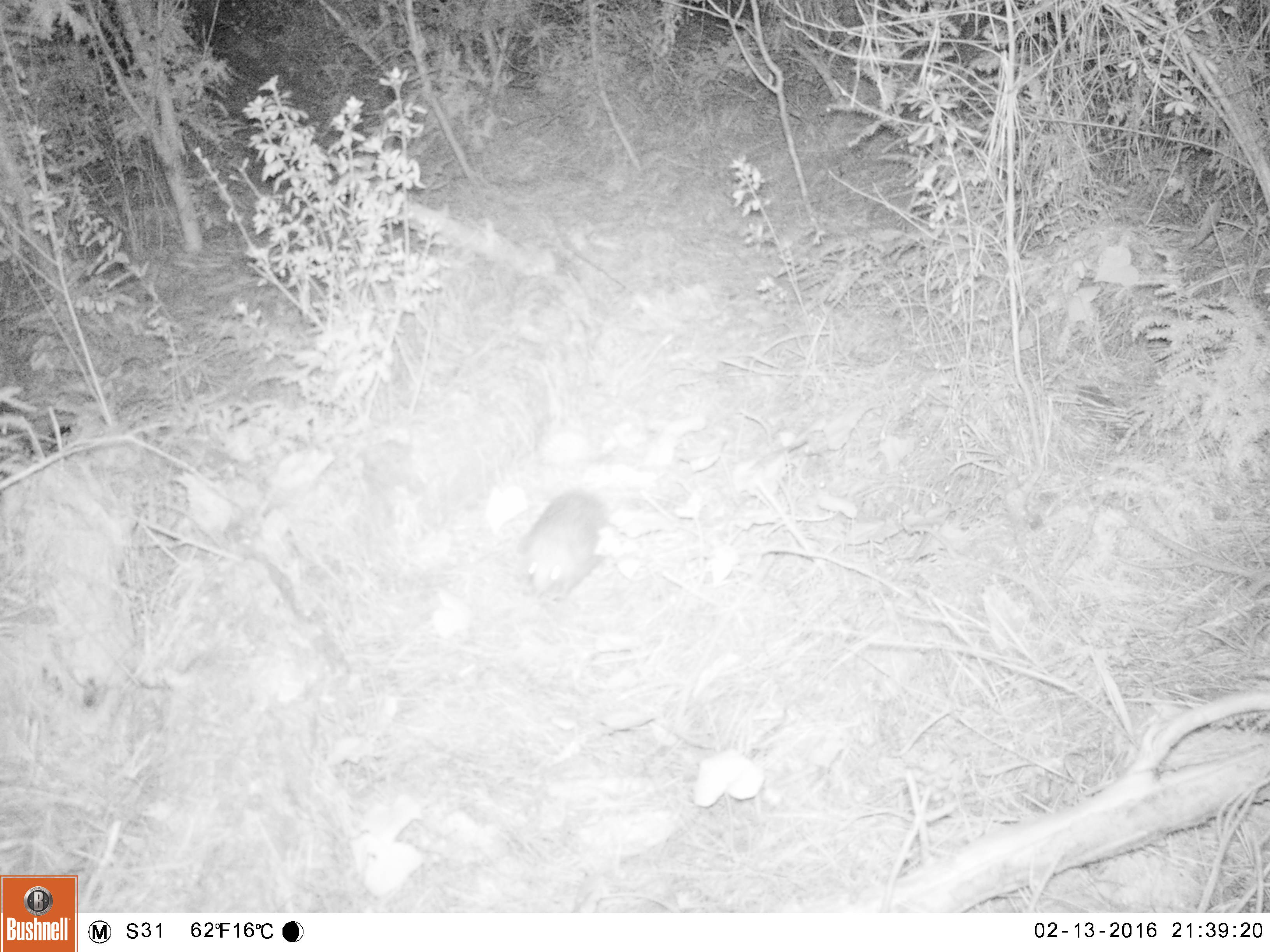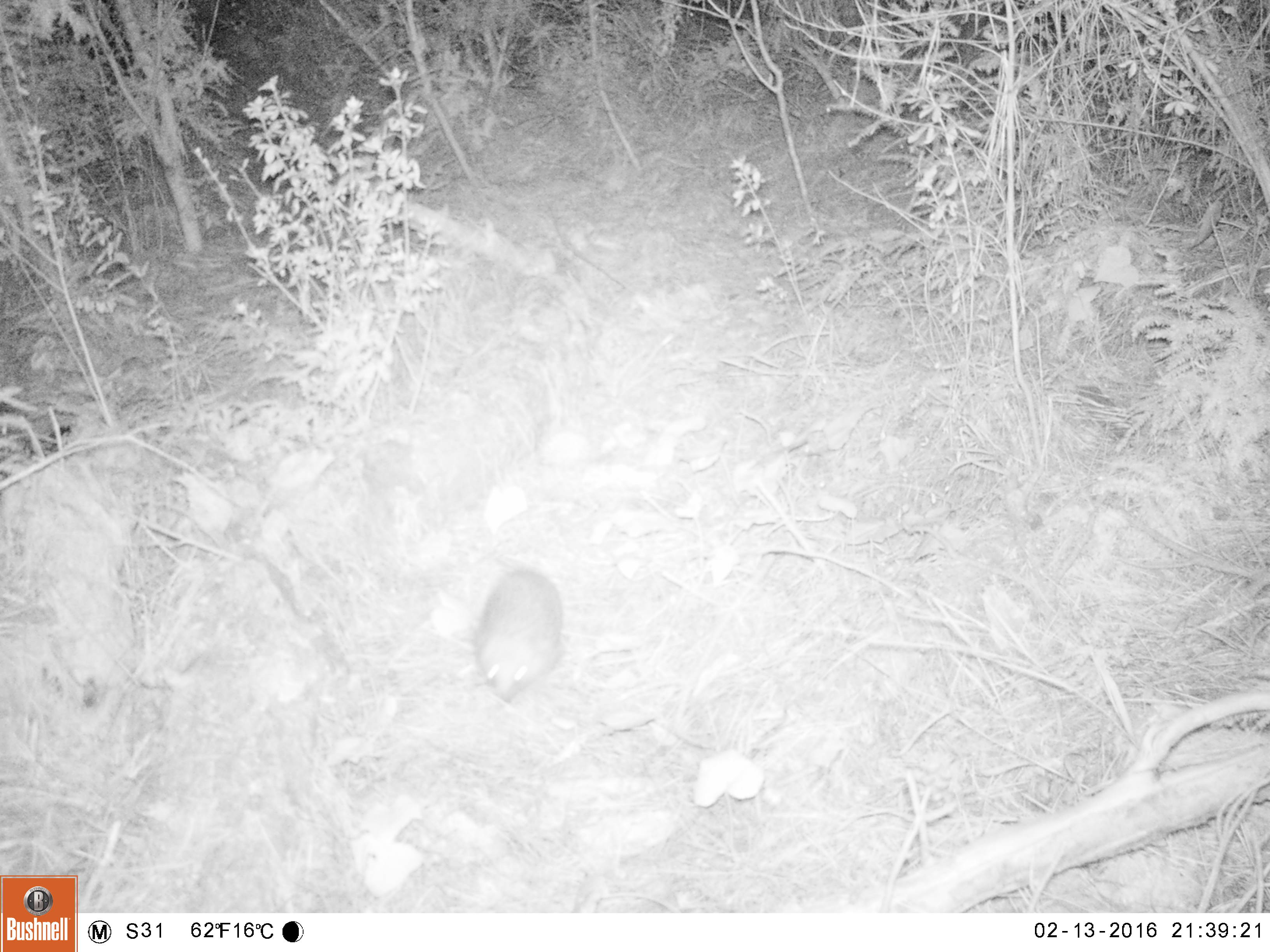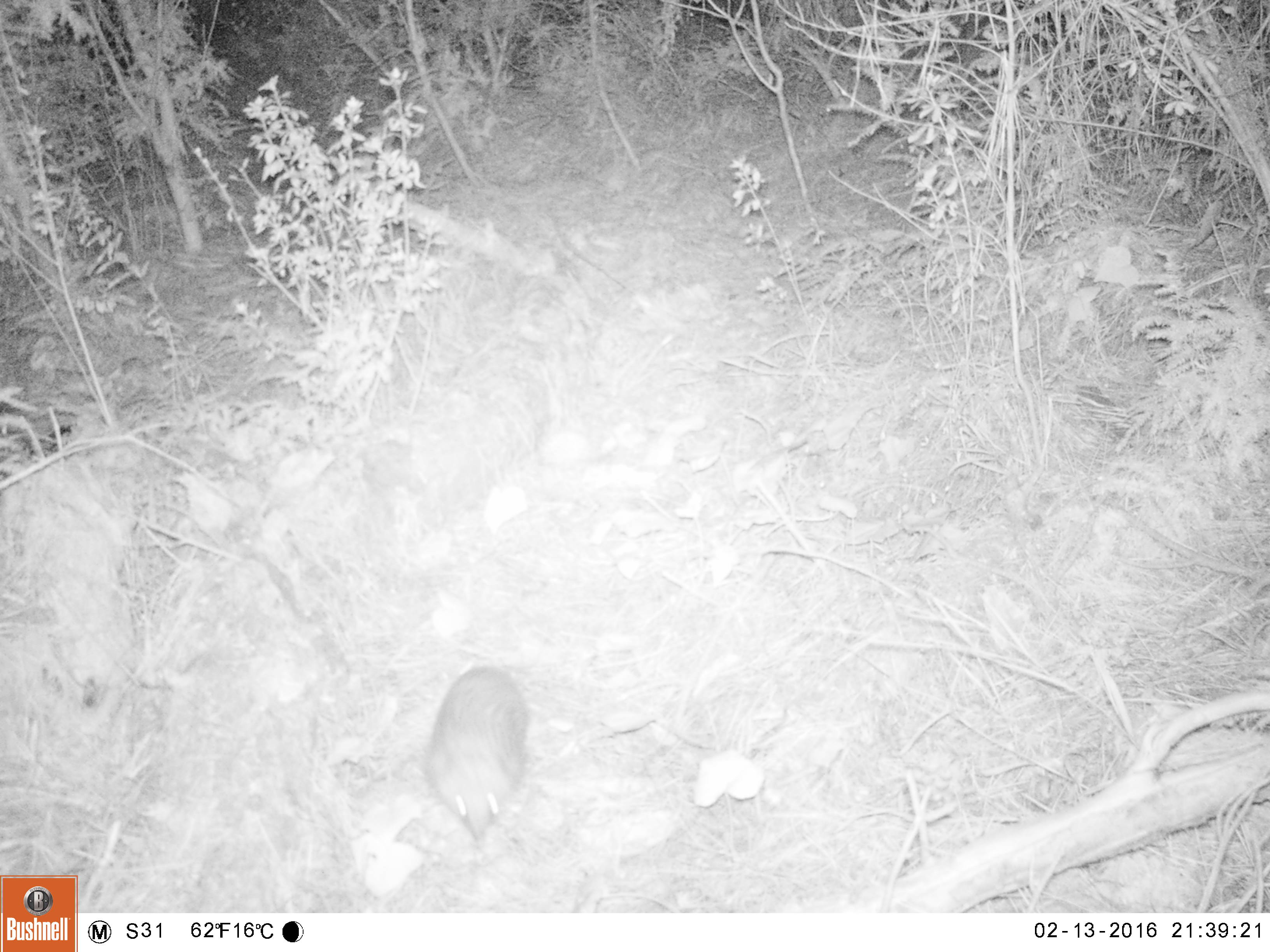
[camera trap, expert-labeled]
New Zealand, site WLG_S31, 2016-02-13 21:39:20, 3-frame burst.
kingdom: Animalia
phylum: Chordata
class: Mammalia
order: Eulipotyphla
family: Erinaceidae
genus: Erinaceus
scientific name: Erinaceus europaeus europaeus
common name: european hedgehog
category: hedgehog